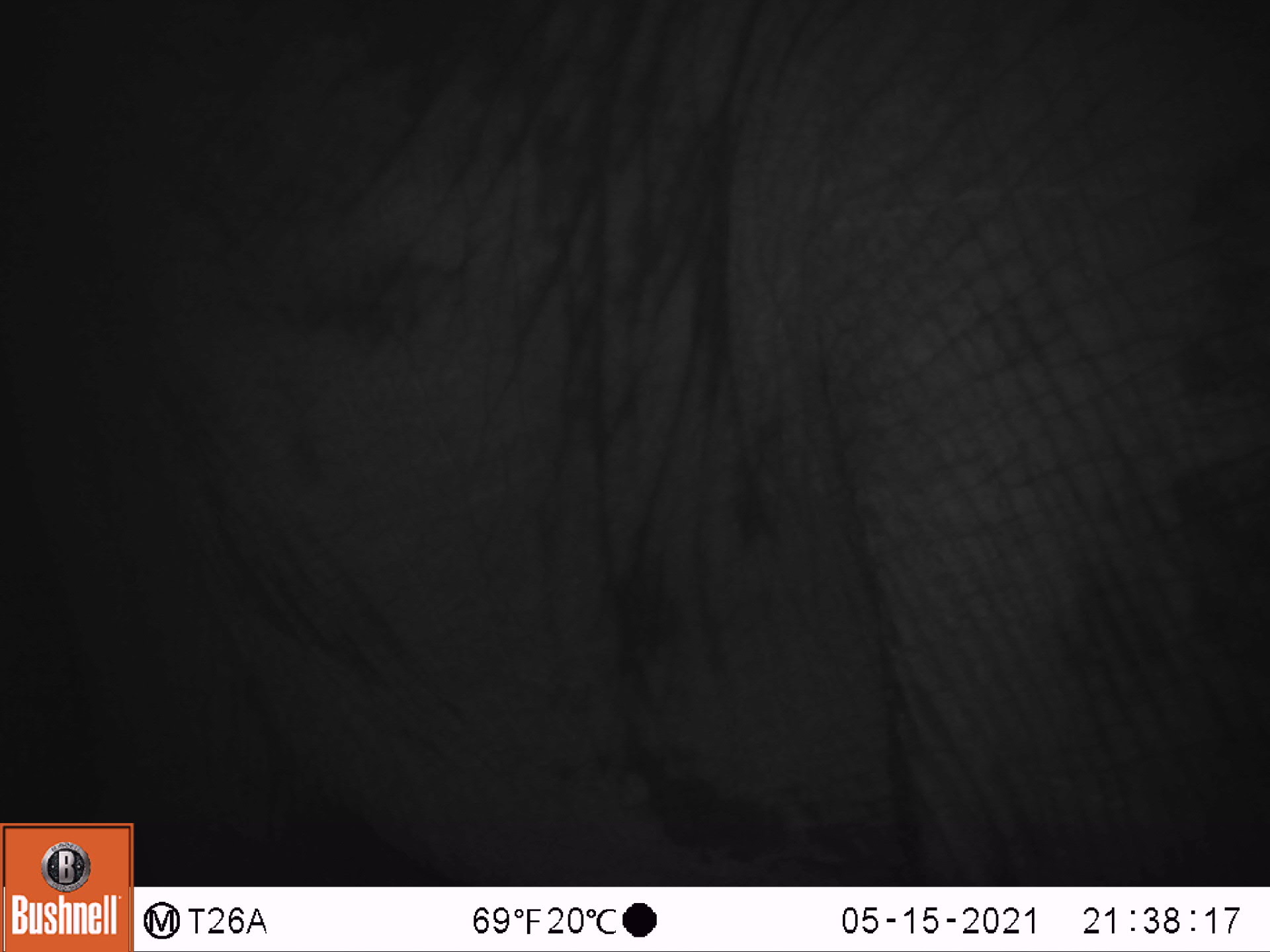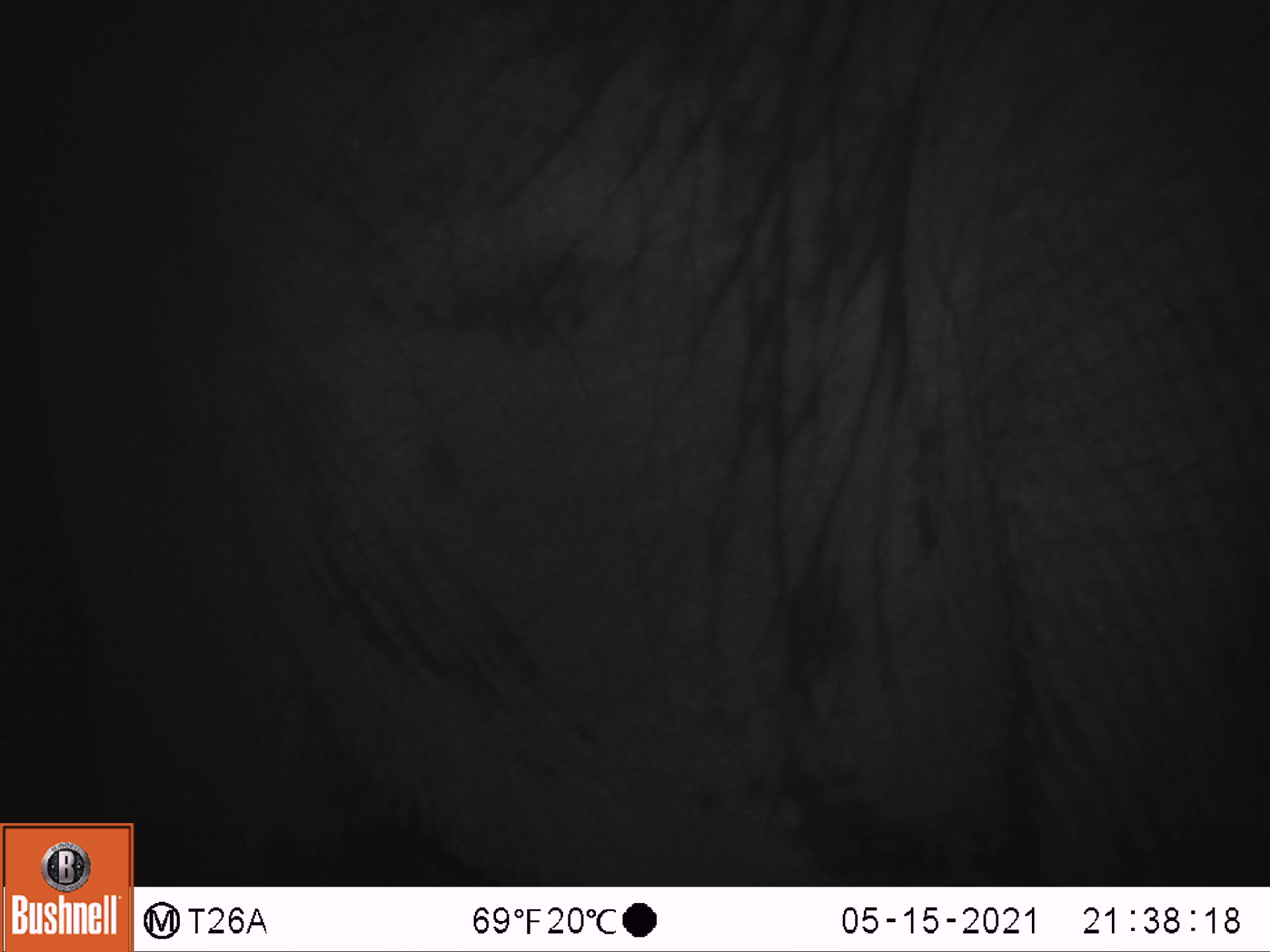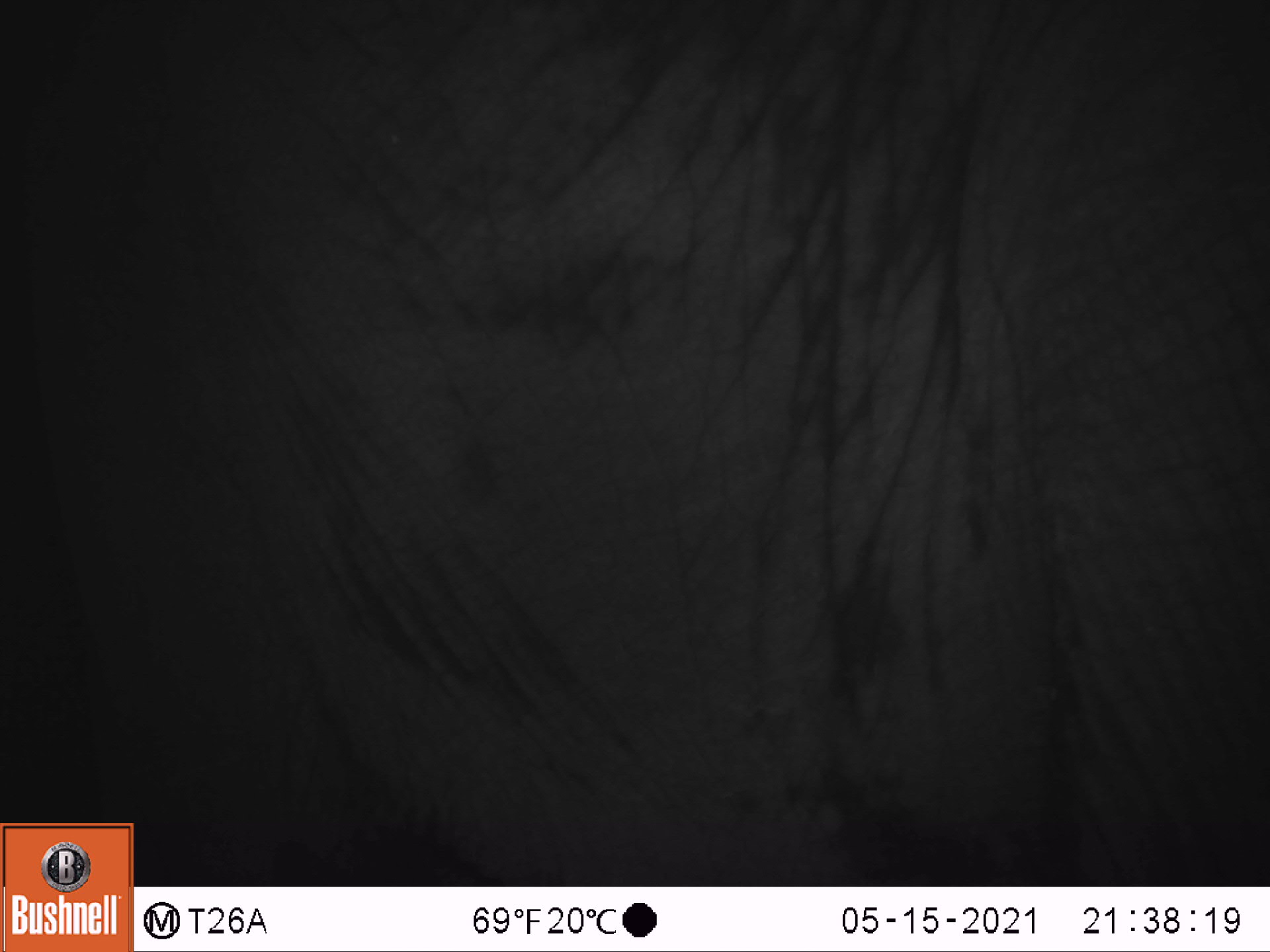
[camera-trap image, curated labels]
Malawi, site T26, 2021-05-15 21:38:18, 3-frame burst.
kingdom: Animalia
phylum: Chordata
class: Mammalia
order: Proboscidea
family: Elephantidae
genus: Loxodonta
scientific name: Loxodonta africana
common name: african savanna elephant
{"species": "african savanna elephant (Loxodonta africana)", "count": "1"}